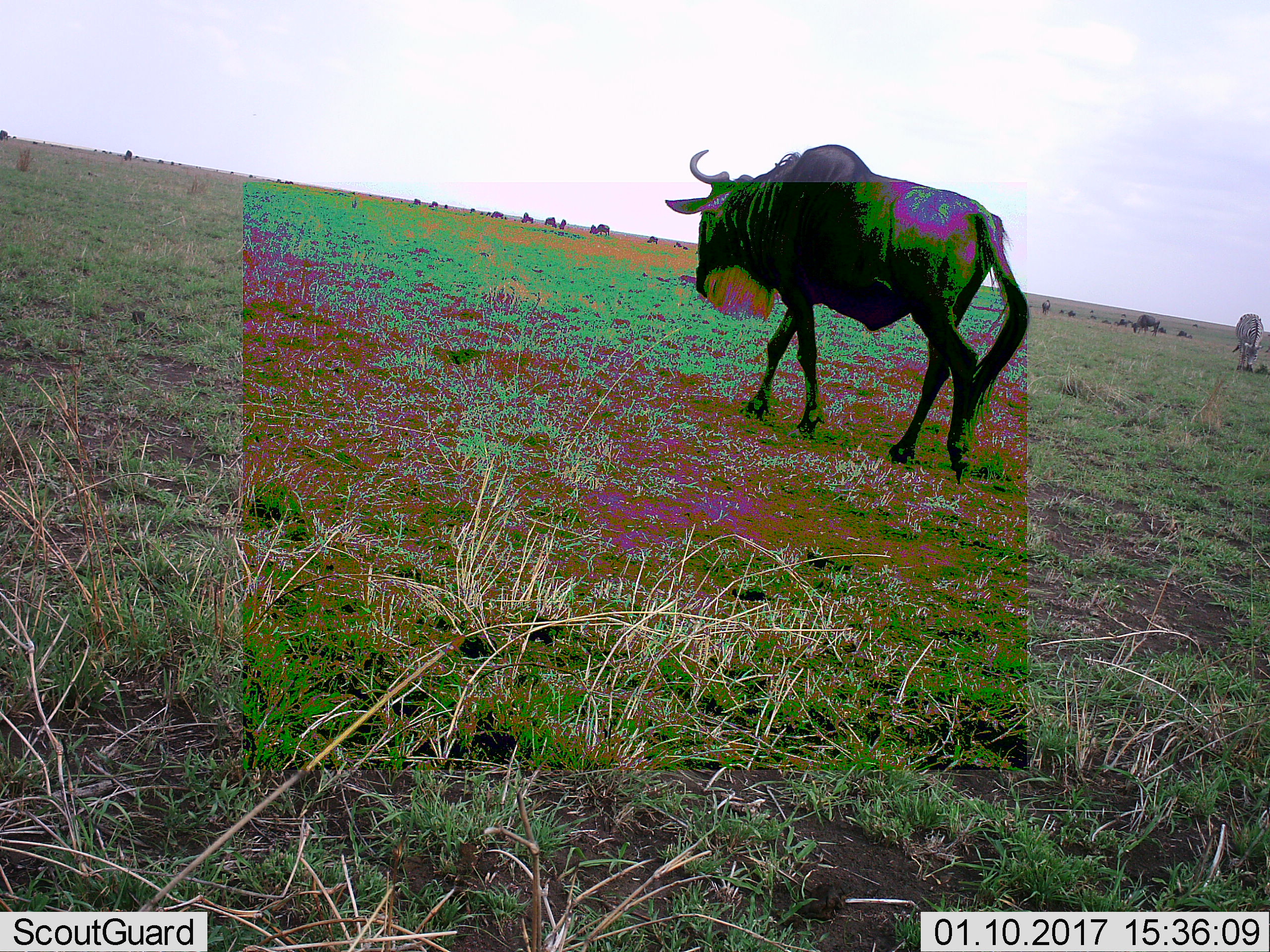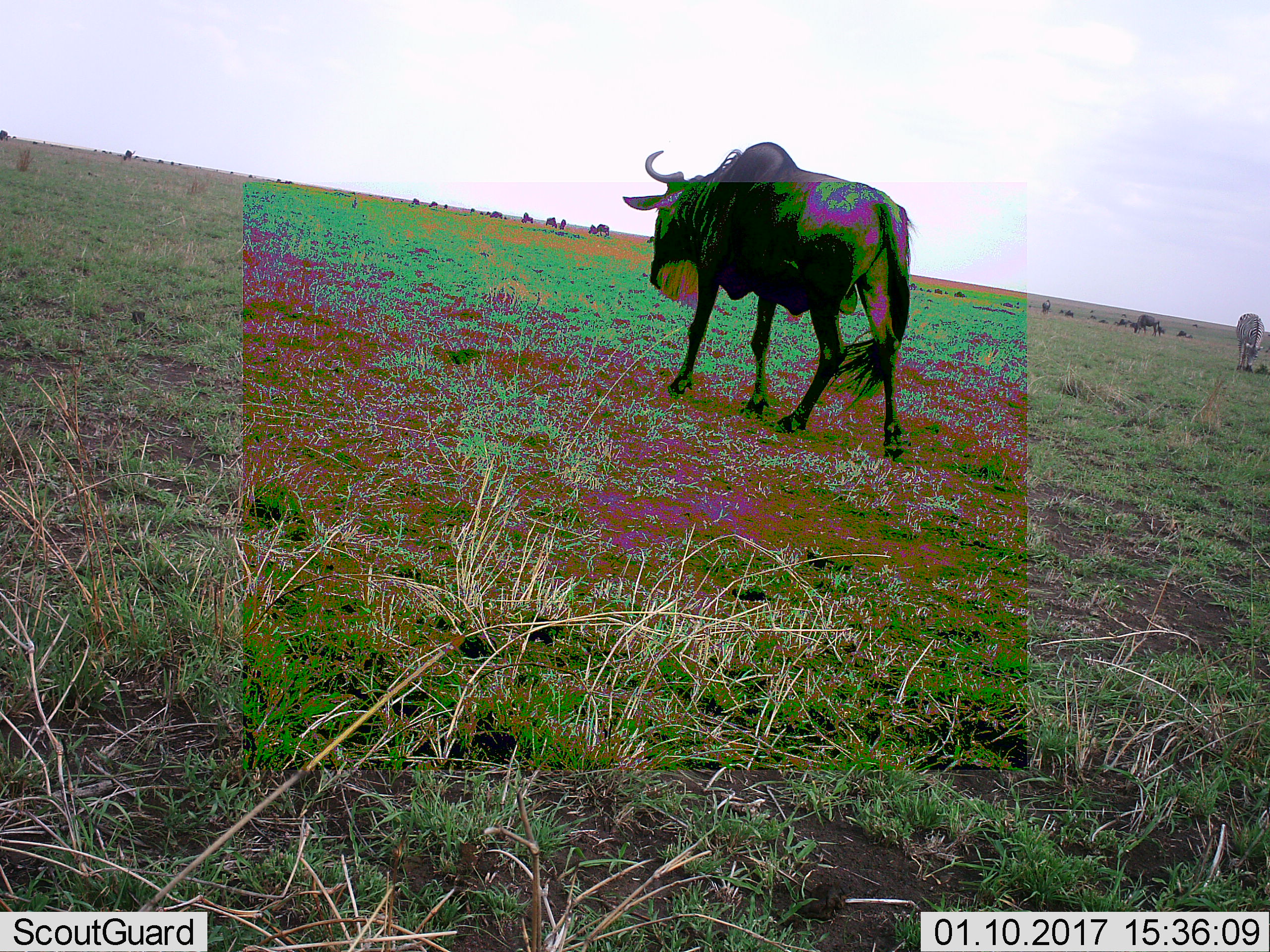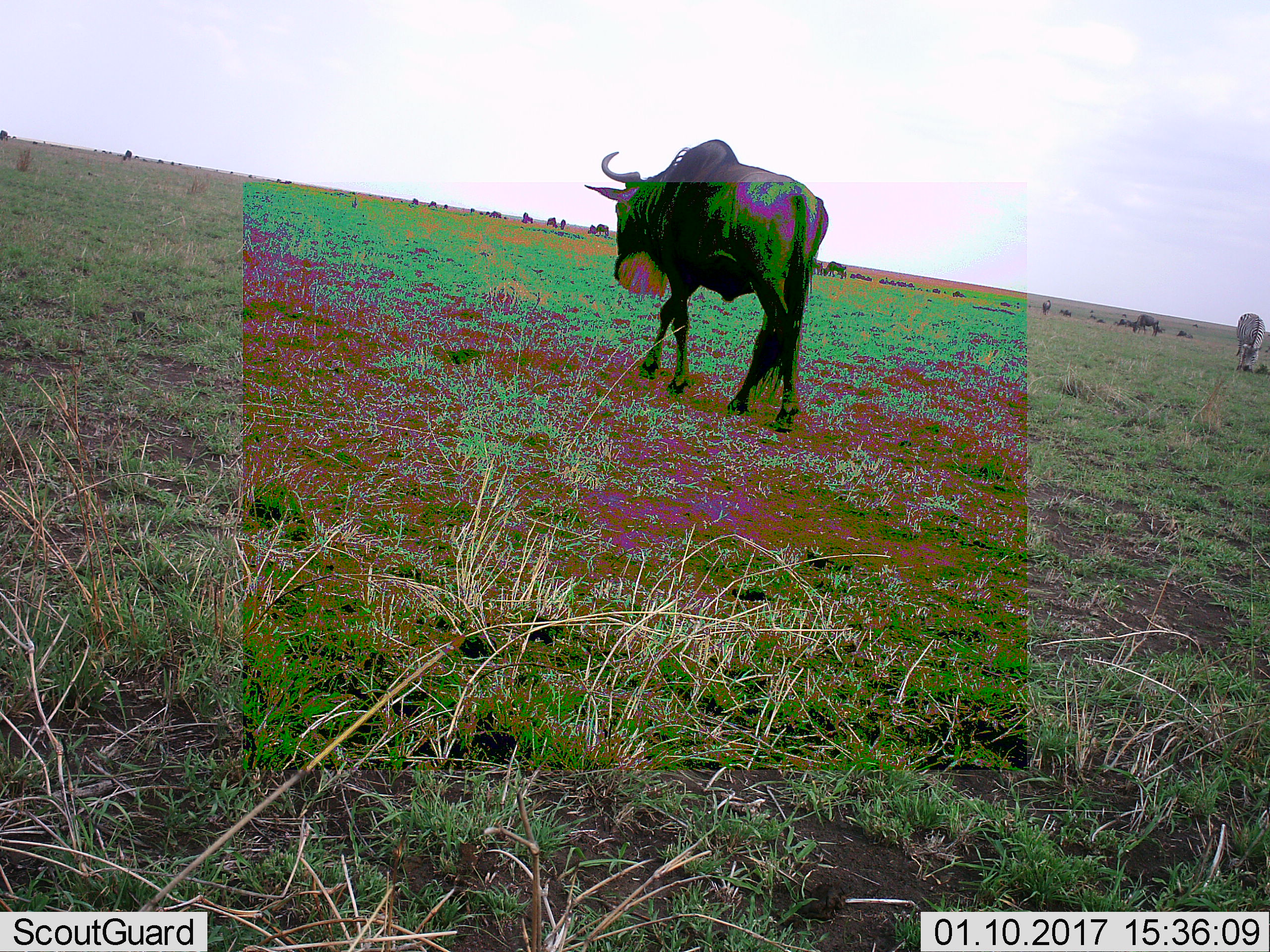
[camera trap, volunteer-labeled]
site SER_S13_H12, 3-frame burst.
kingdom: Animalia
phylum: Chordata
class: Mammalia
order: Artiodactyla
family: Bovidae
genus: Connochaetes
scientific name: Connochaetes taurinus taurinus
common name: blue wildebeest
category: wildebeestblue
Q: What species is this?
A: Wildebeestblue (blue wildebeest) (Connochaetes taurinus taurinus).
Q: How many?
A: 11-50.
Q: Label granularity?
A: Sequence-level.